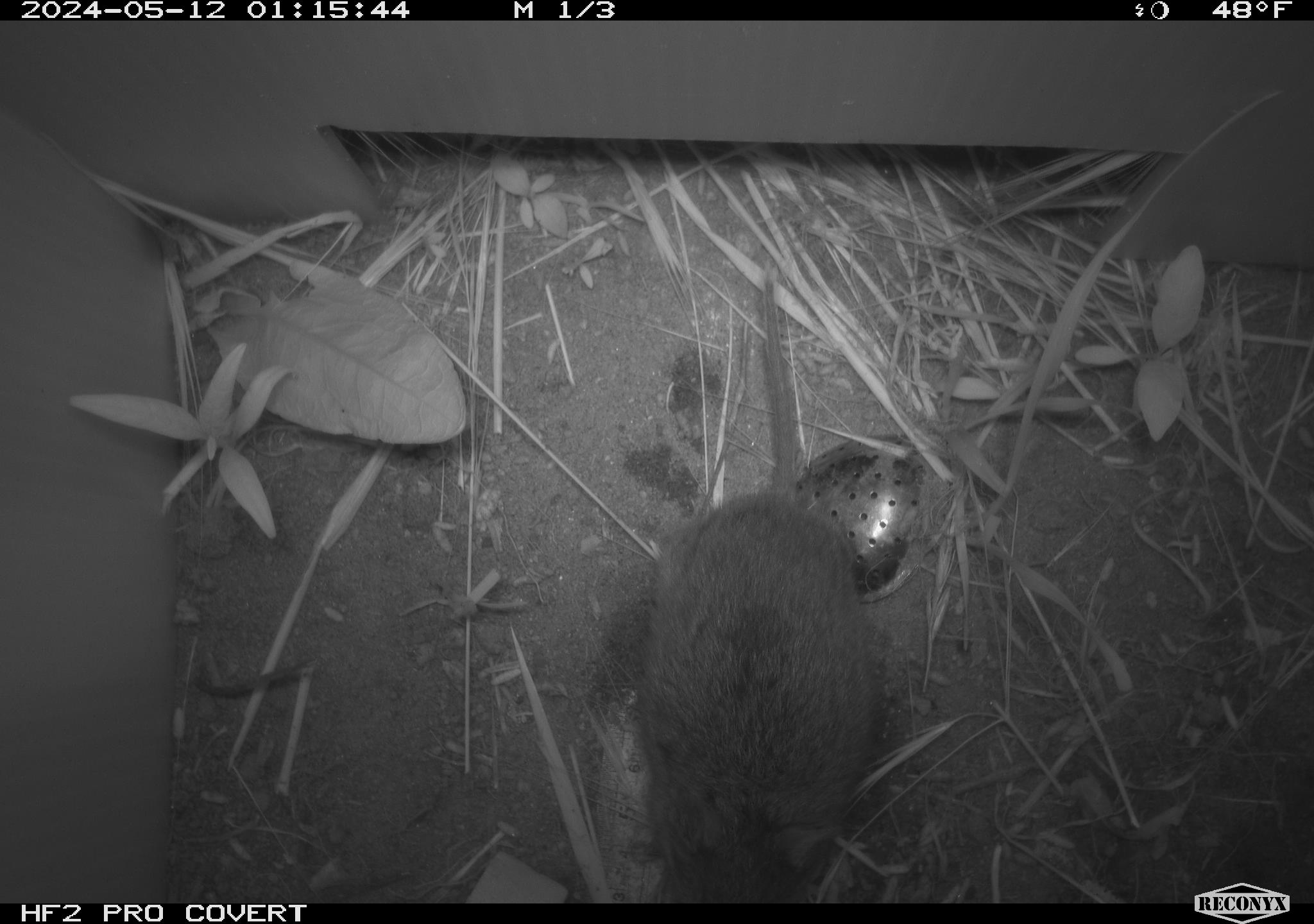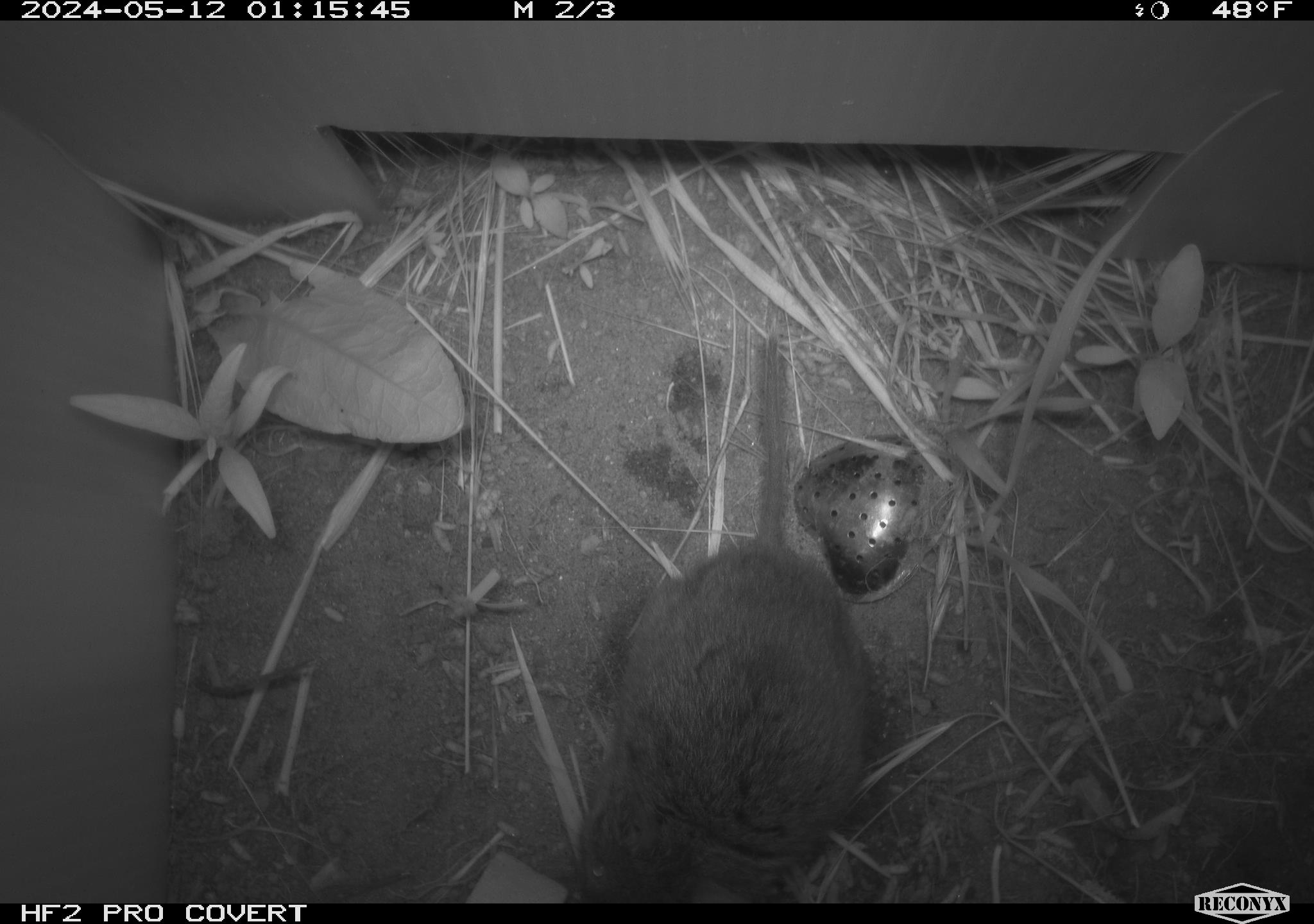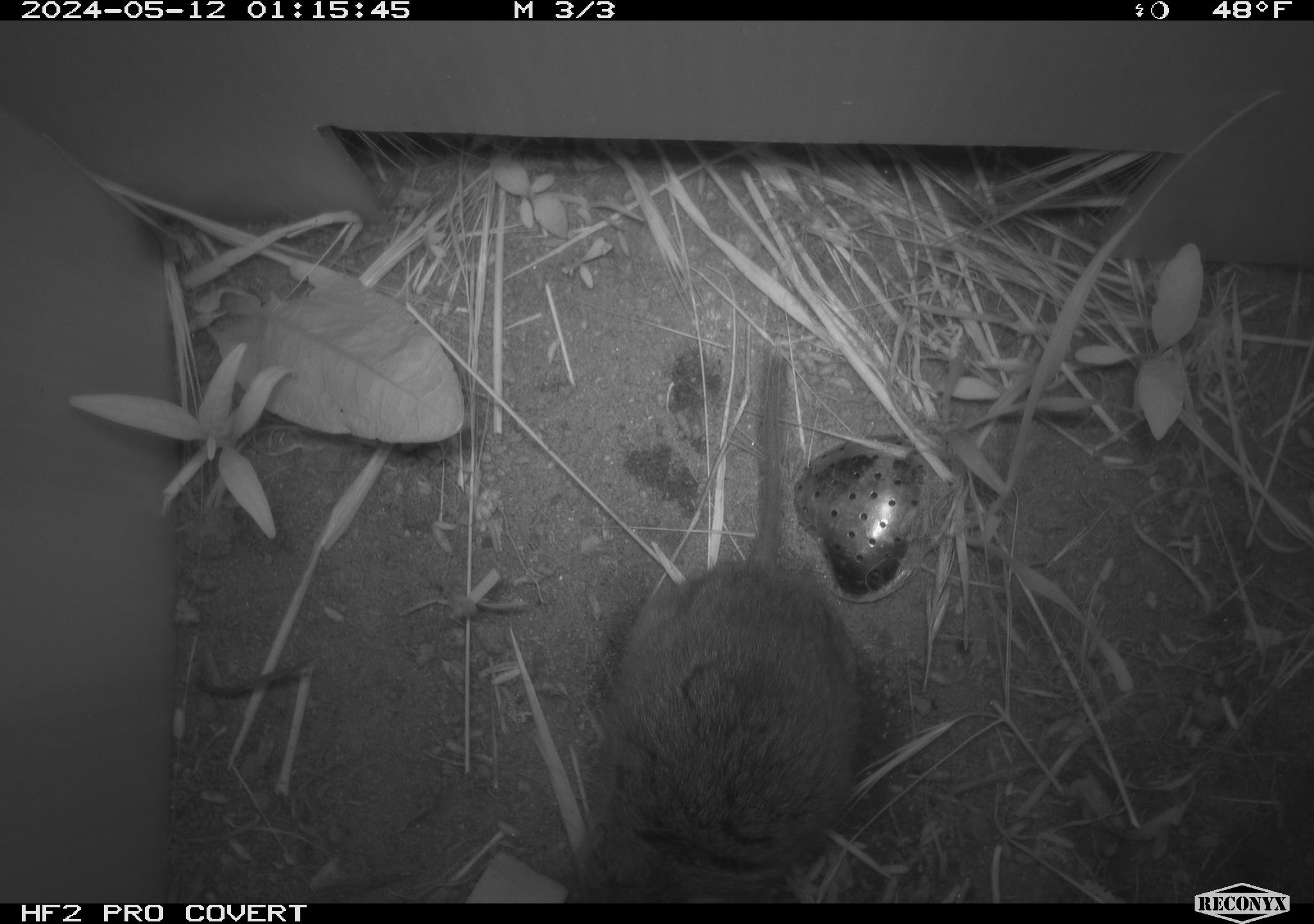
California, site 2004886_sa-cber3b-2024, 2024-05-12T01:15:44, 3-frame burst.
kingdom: Animalia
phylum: Chordata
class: Mammalia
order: Rodentia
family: Cricetidae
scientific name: Arvicolinae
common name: voles, lemmings, and muskrats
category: arvicolinae subfamily